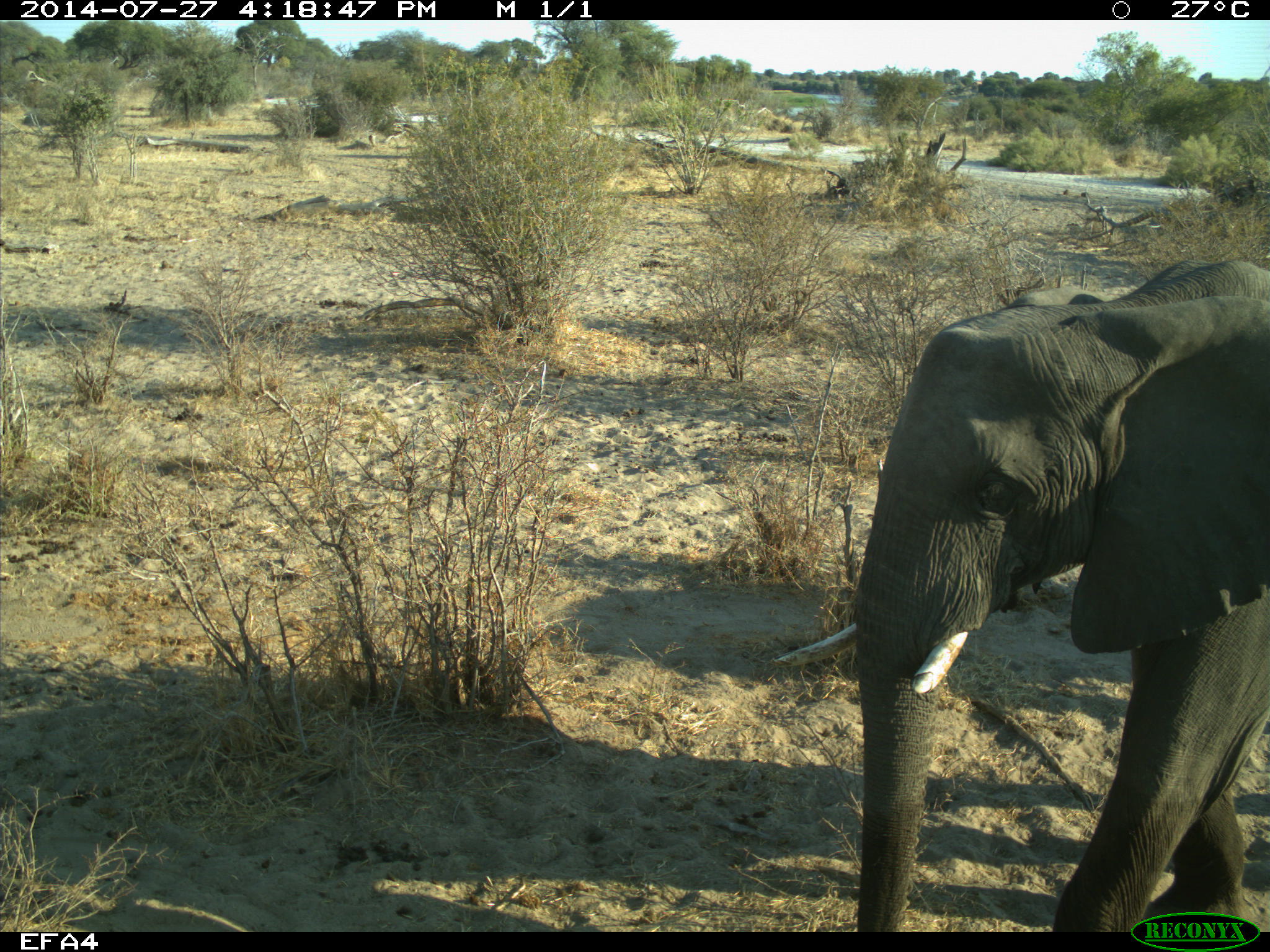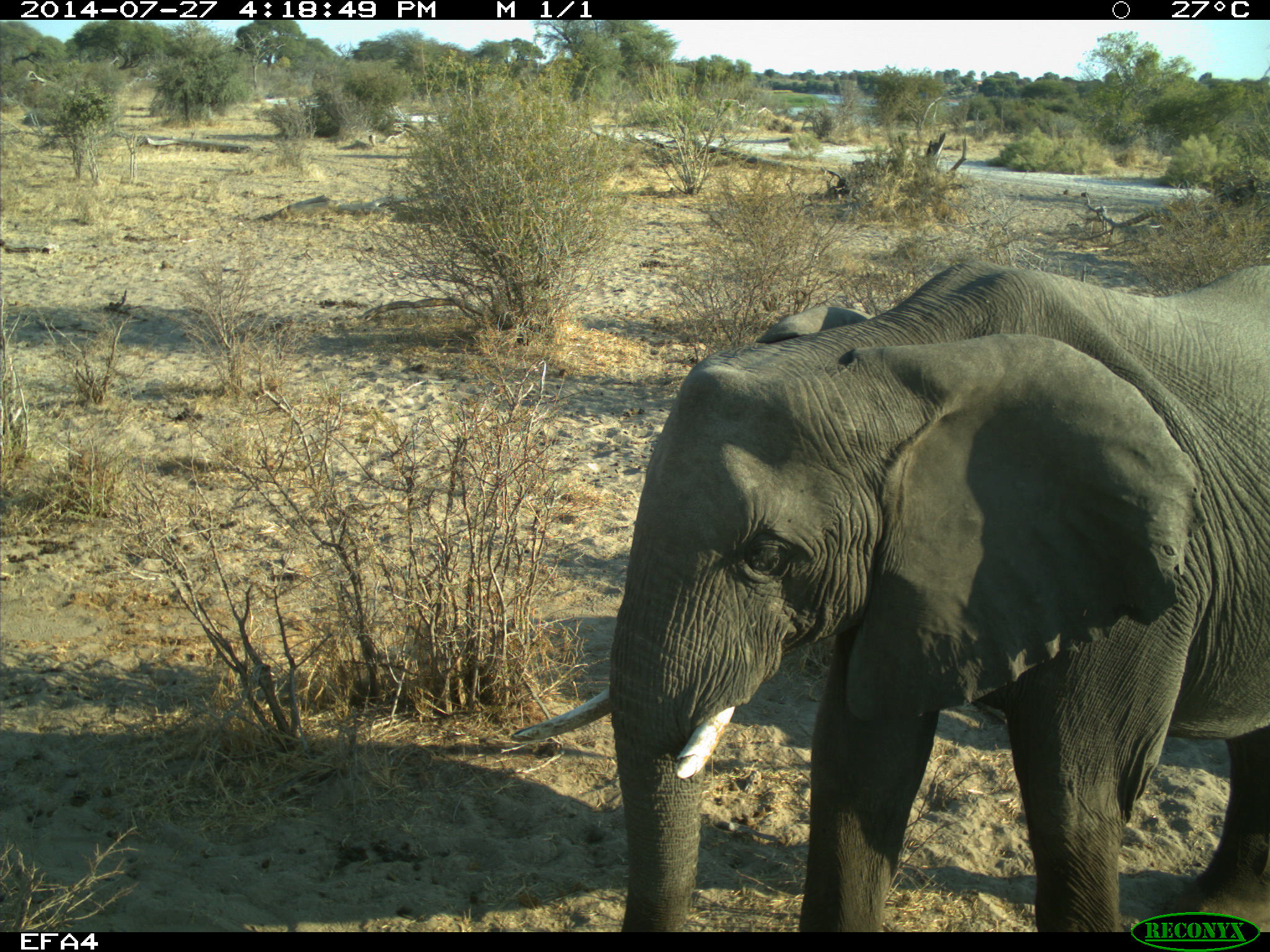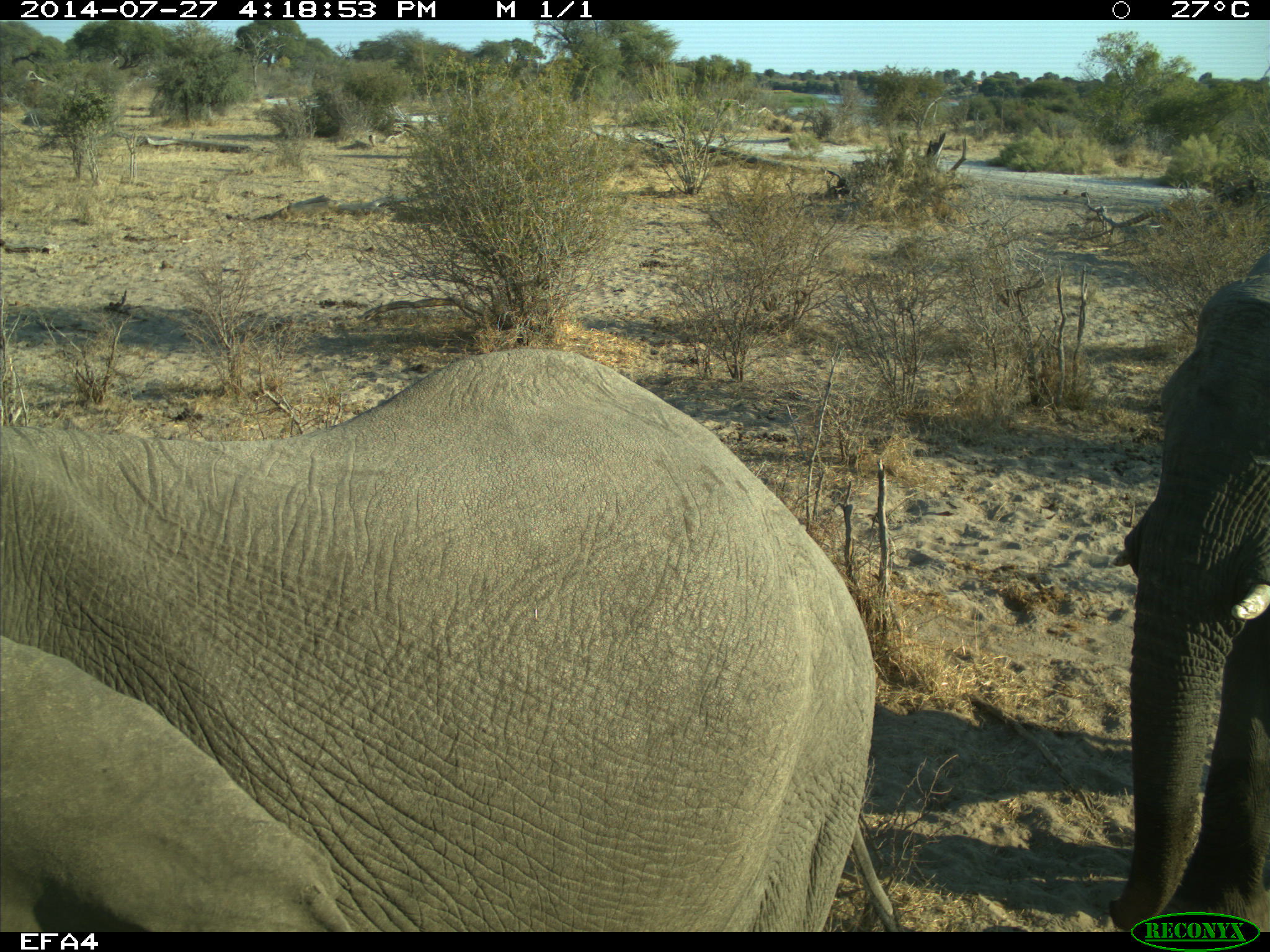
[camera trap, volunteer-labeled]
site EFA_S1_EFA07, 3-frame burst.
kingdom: Animalia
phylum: Chordata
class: Mammalia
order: Proboscidea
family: Elephantidae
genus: Loxodonta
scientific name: Loxodonta africana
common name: african bush elephant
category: elephant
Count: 2.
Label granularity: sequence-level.